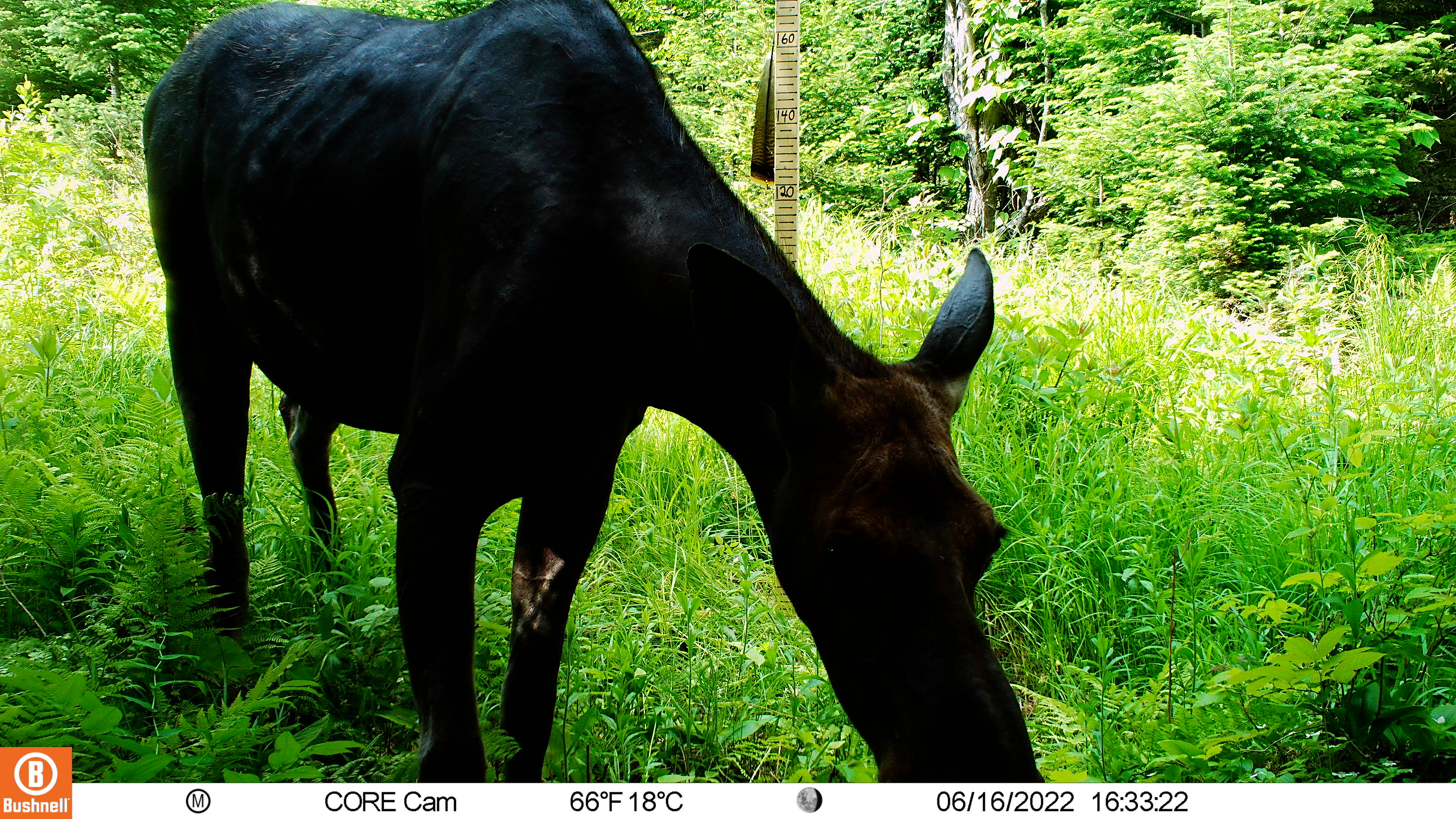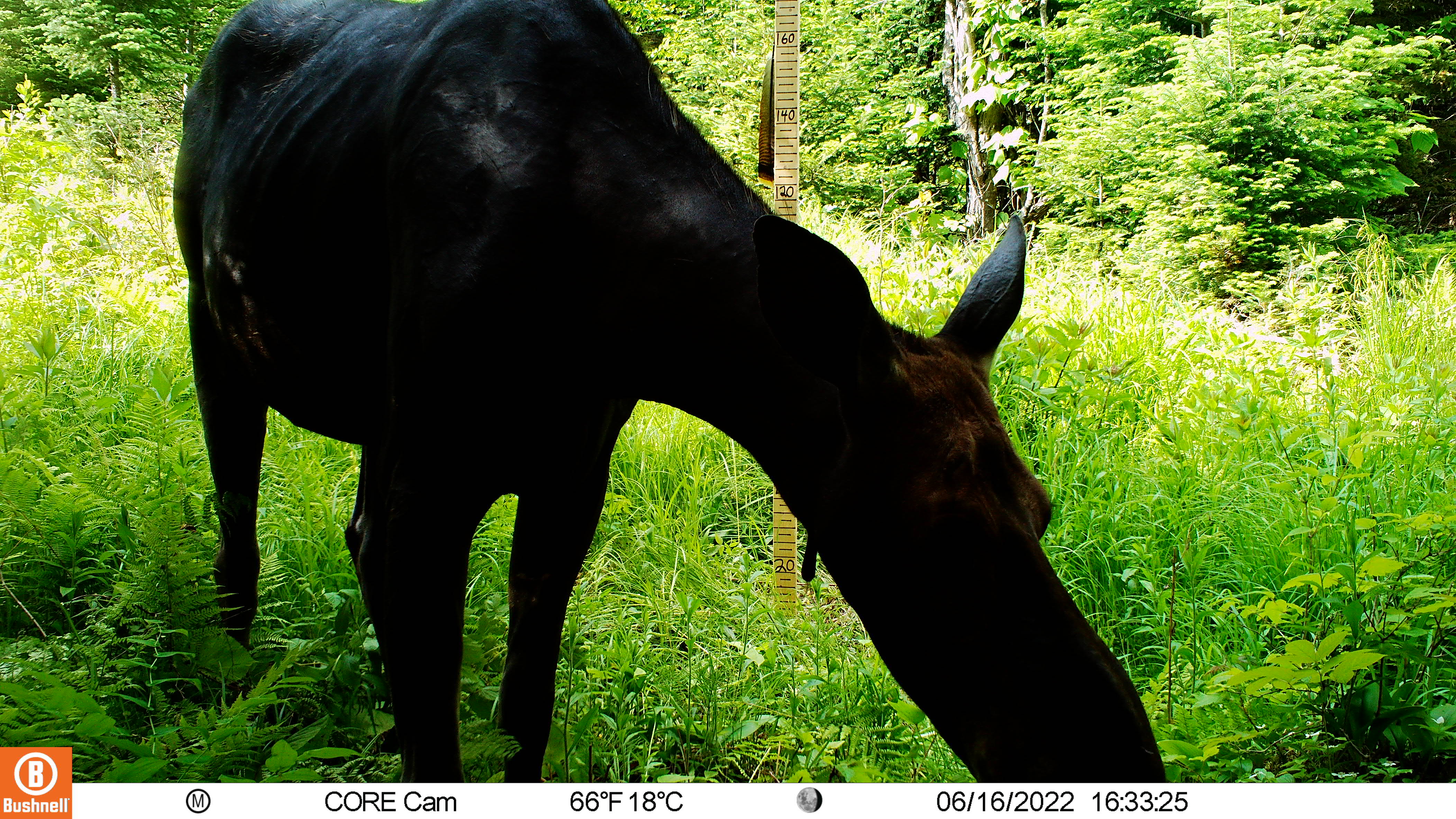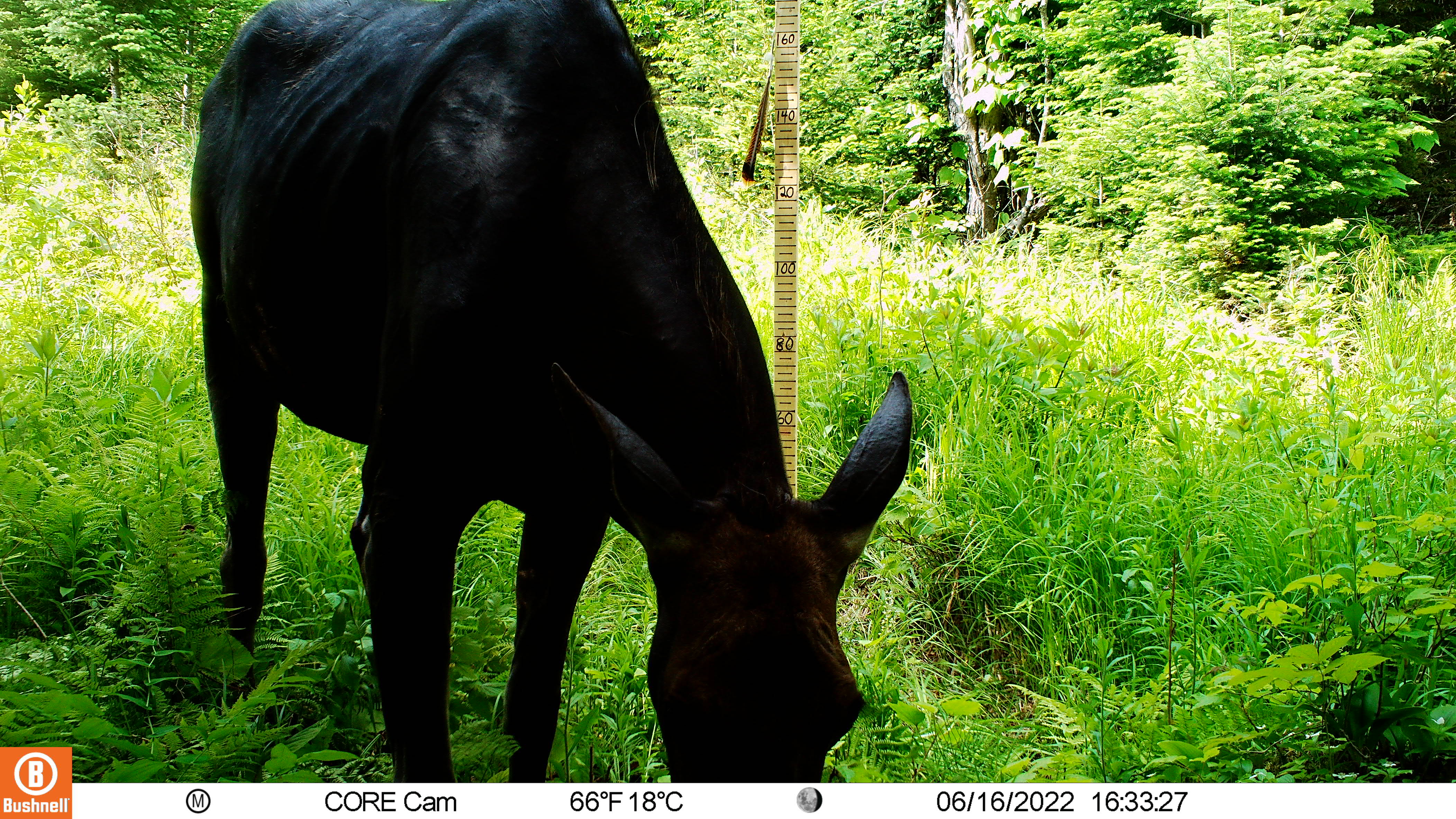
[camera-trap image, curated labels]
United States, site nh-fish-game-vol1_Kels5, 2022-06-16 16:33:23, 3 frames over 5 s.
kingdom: Animalia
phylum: Chordata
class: Mammalia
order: Artiodactyla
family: Cervidae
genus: Alces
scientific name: Alces alces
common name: moose